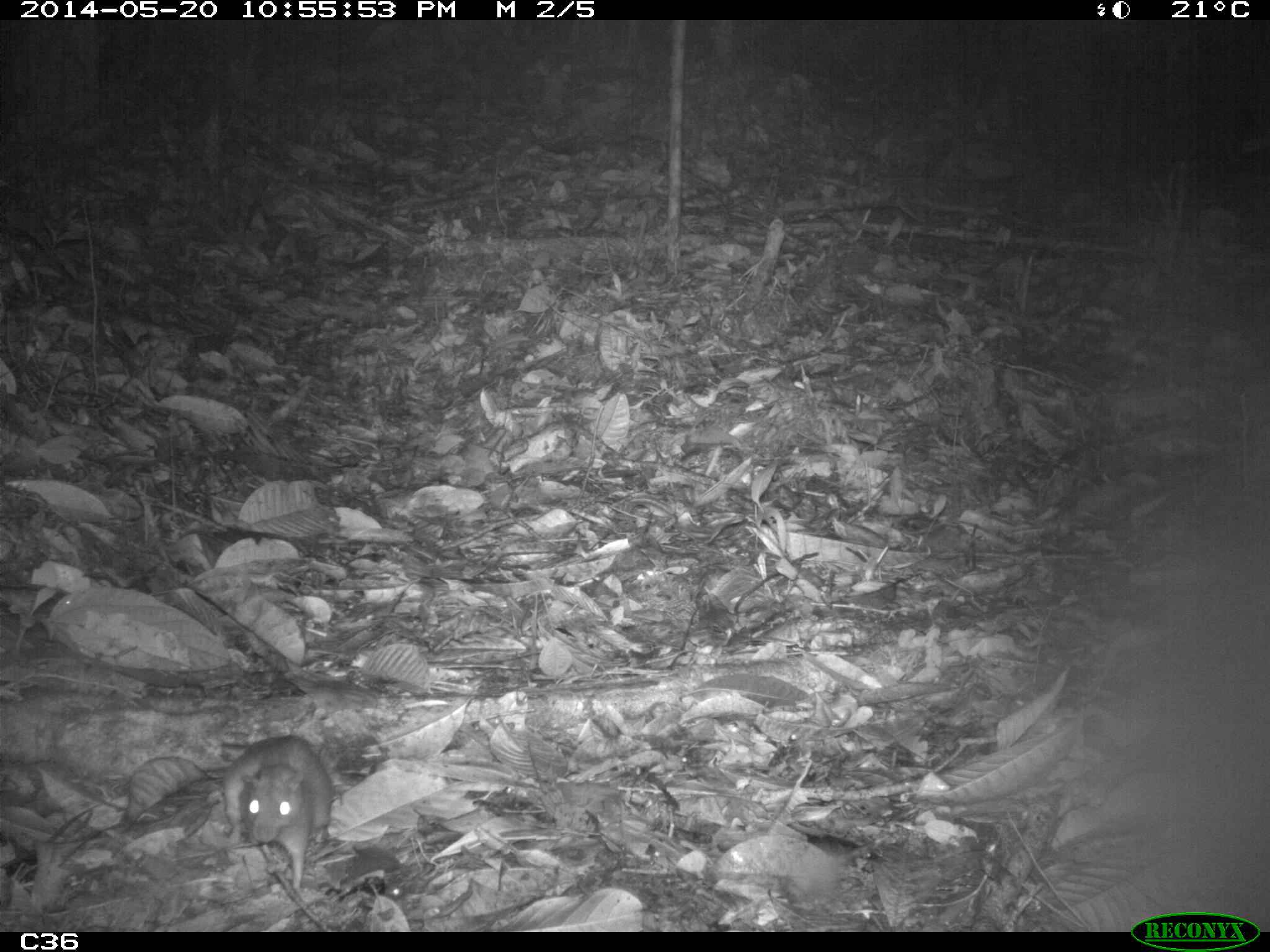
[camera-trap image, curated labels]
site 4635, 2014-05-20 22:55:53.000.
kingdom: Animalia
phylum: Chordata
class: Mammalia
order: Rodentia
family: Muridae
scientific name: Muridae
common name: mice, rats, and gerbils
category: unknown mouse or rat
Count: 1.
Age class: adult.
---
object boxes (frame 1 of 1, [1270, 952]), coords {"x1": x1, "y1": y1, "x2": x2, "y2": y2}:
unknown mouse or rat: {"x1": 222, "y1": 734, "x2": 332, "y2": 891}